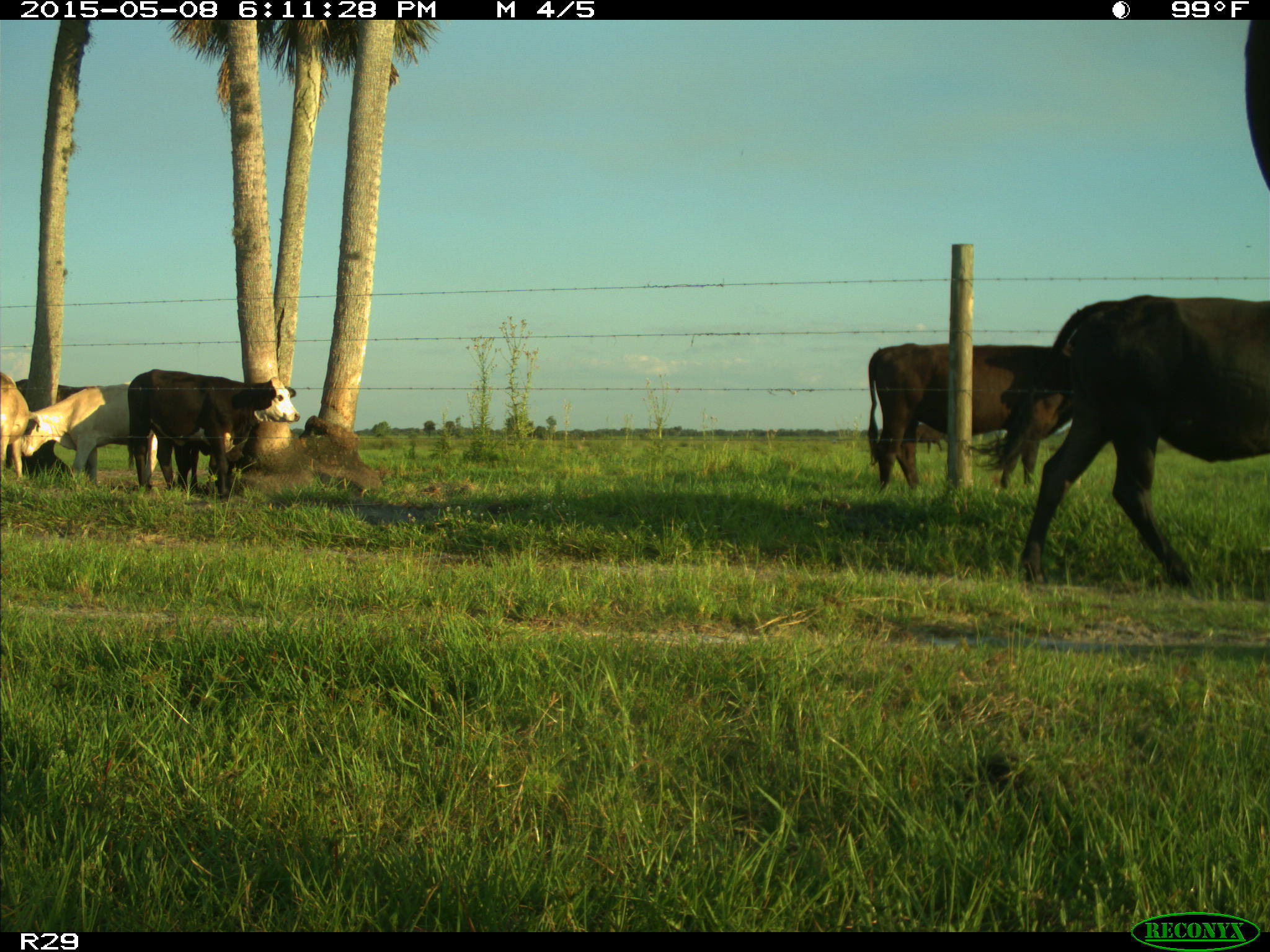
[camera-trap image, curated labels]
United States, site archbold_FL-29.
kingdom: Animalia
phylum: Chordata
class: Mammalia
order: Artiodactyla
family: Bovidae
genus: Bos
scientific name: Bos taurus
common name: domestic cow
Bos taurus (domestic cow).